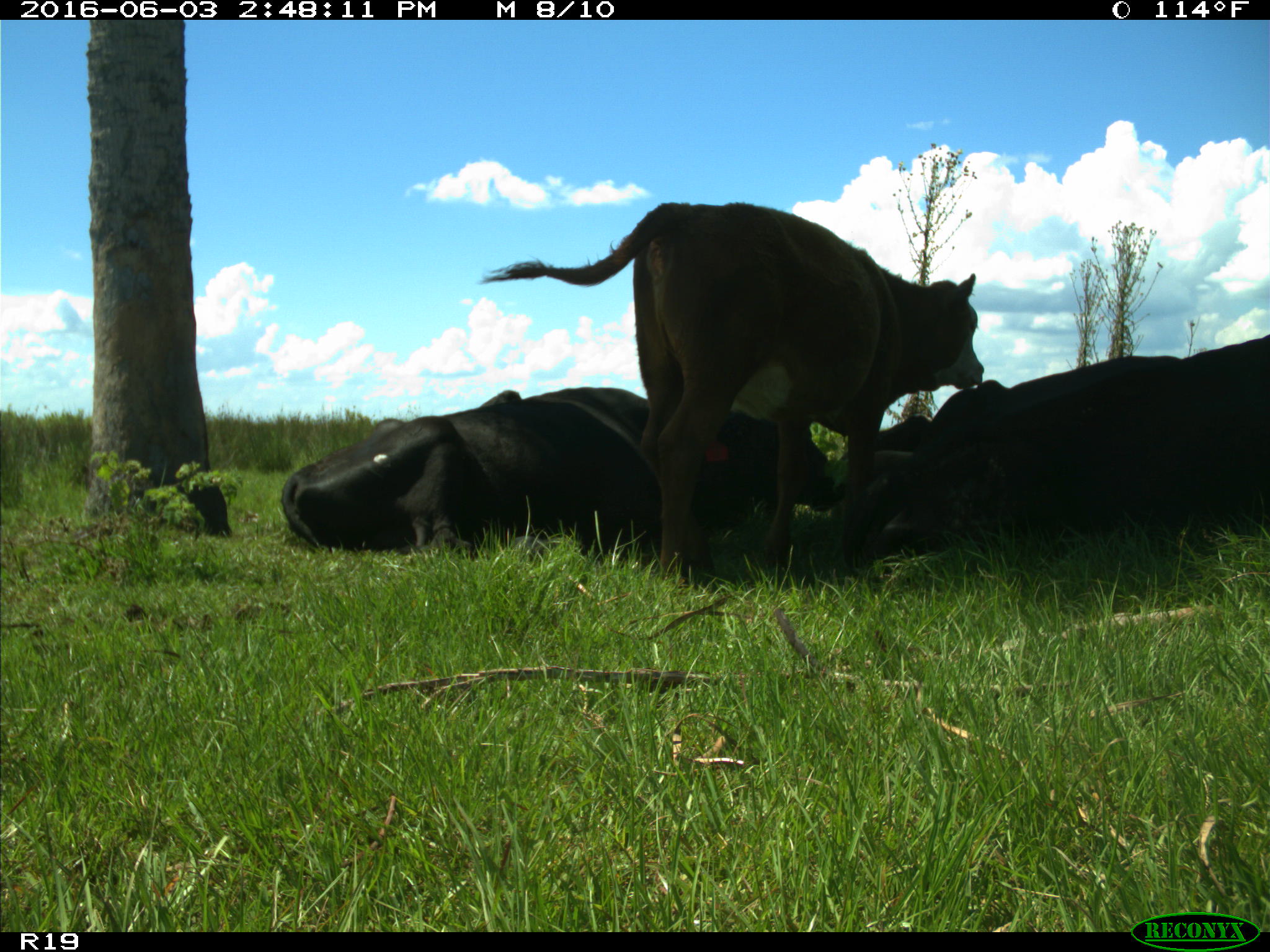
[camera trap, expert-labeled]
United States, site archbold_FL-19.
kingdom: Animalia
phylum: Chordata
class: Mammalia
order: Artiodactyla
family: Bovidae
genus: Bos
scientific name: Bos taurus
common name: domestic cow